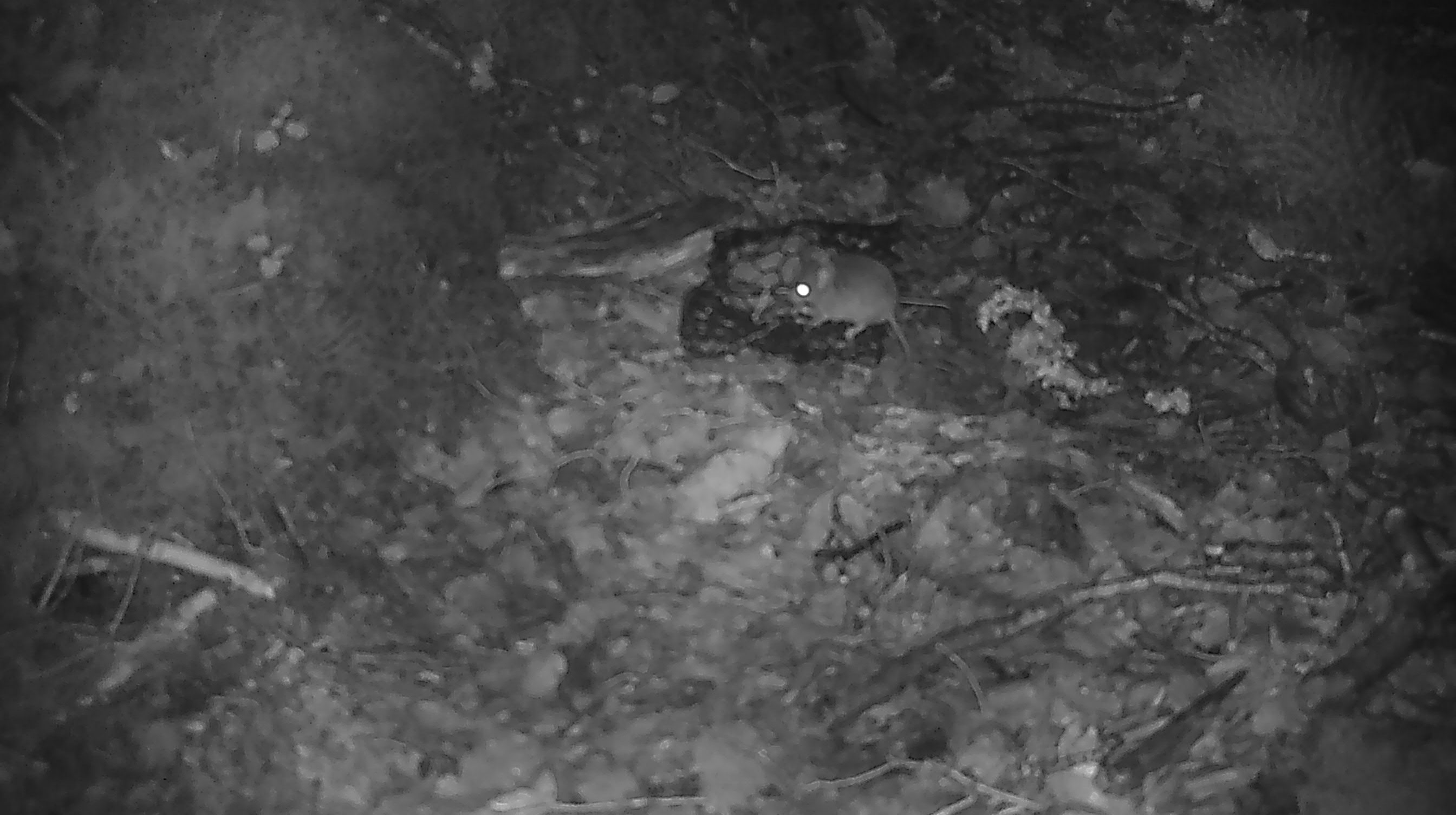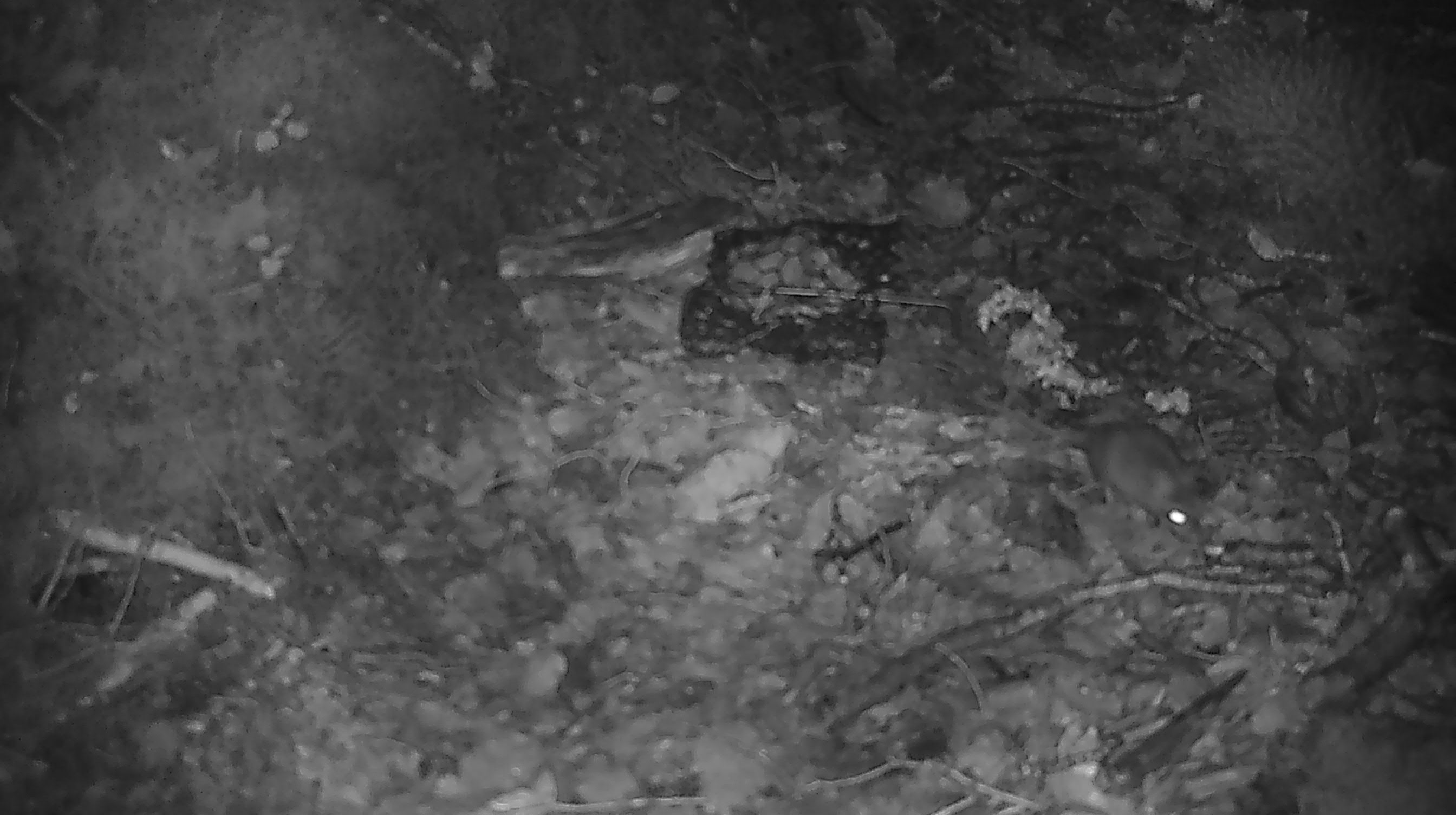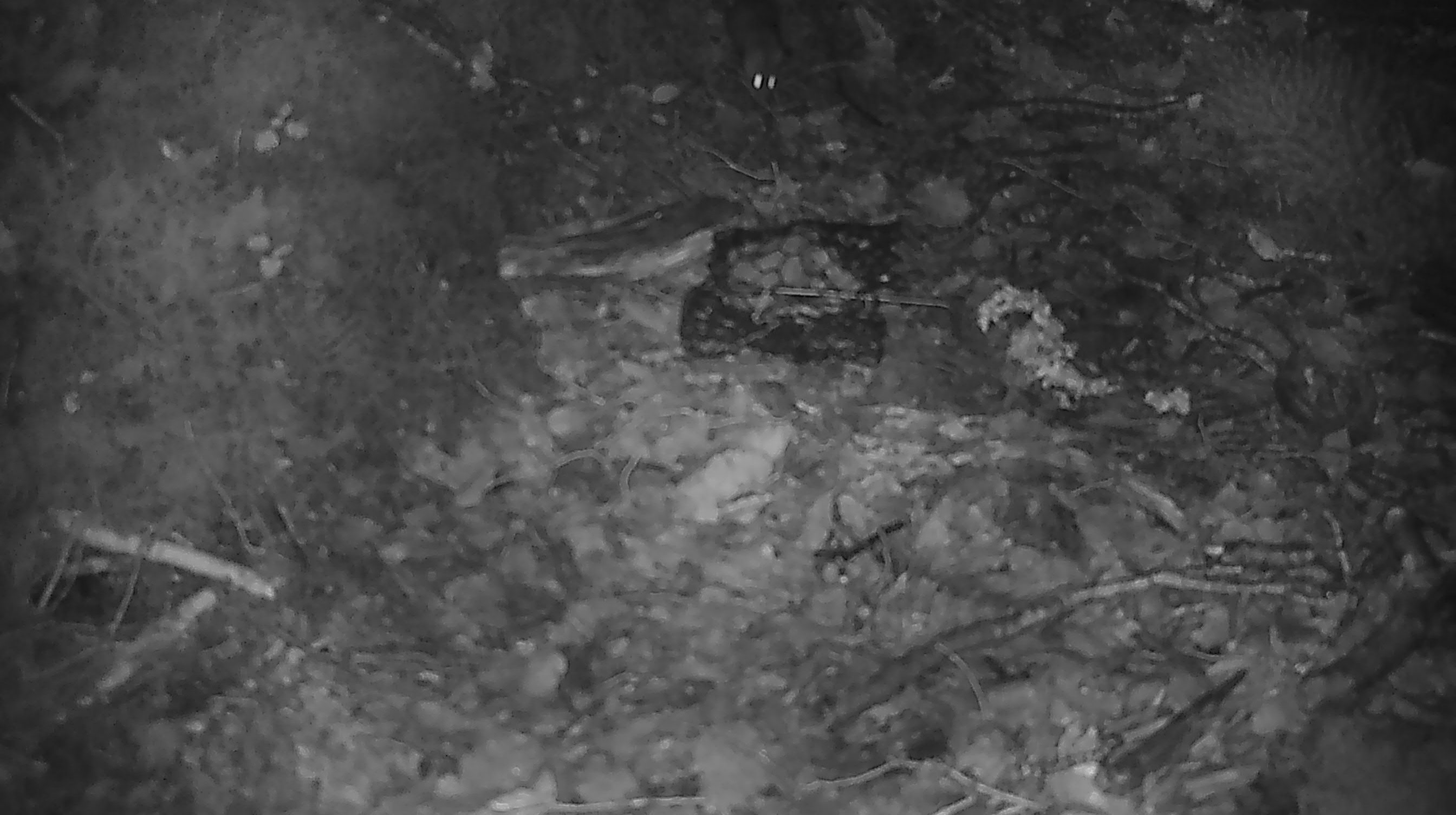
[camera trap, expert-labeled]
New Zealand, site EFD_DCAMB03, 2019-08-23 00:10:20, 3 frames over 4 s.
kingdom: Animalia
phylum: Chordata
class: Mammalia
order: Rodentia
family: Muridae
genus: Mus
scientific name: Mus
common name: mouse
Mouse (Mus).